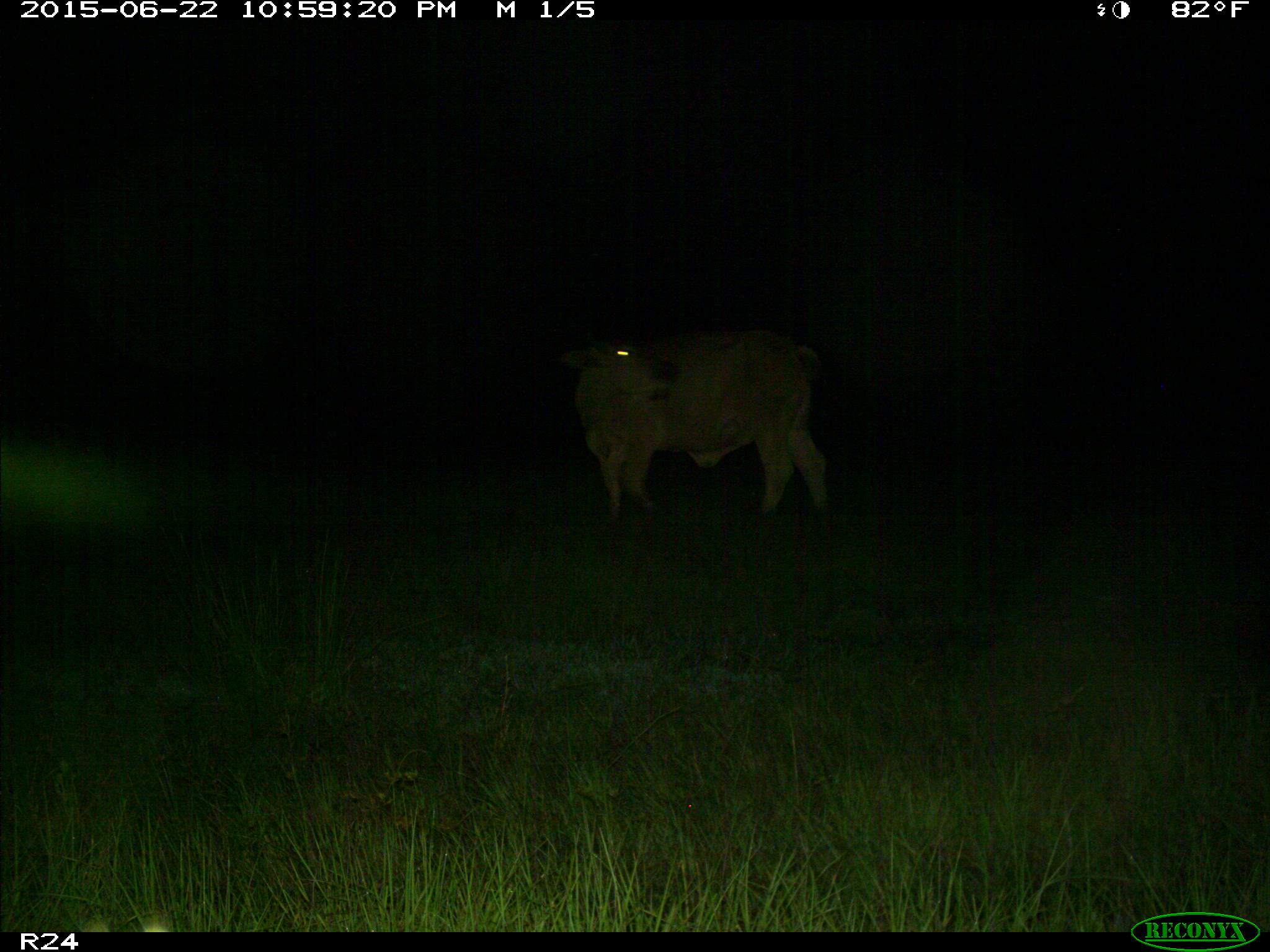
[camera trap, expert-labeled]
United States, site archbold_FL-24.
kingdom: Animalia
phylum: Chordata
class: Mammalia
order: Artiodactyla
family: Bovidae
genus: Bos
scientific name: Bos taurus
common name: domestic cow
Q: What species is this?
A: Bos taurus (domestic cow).